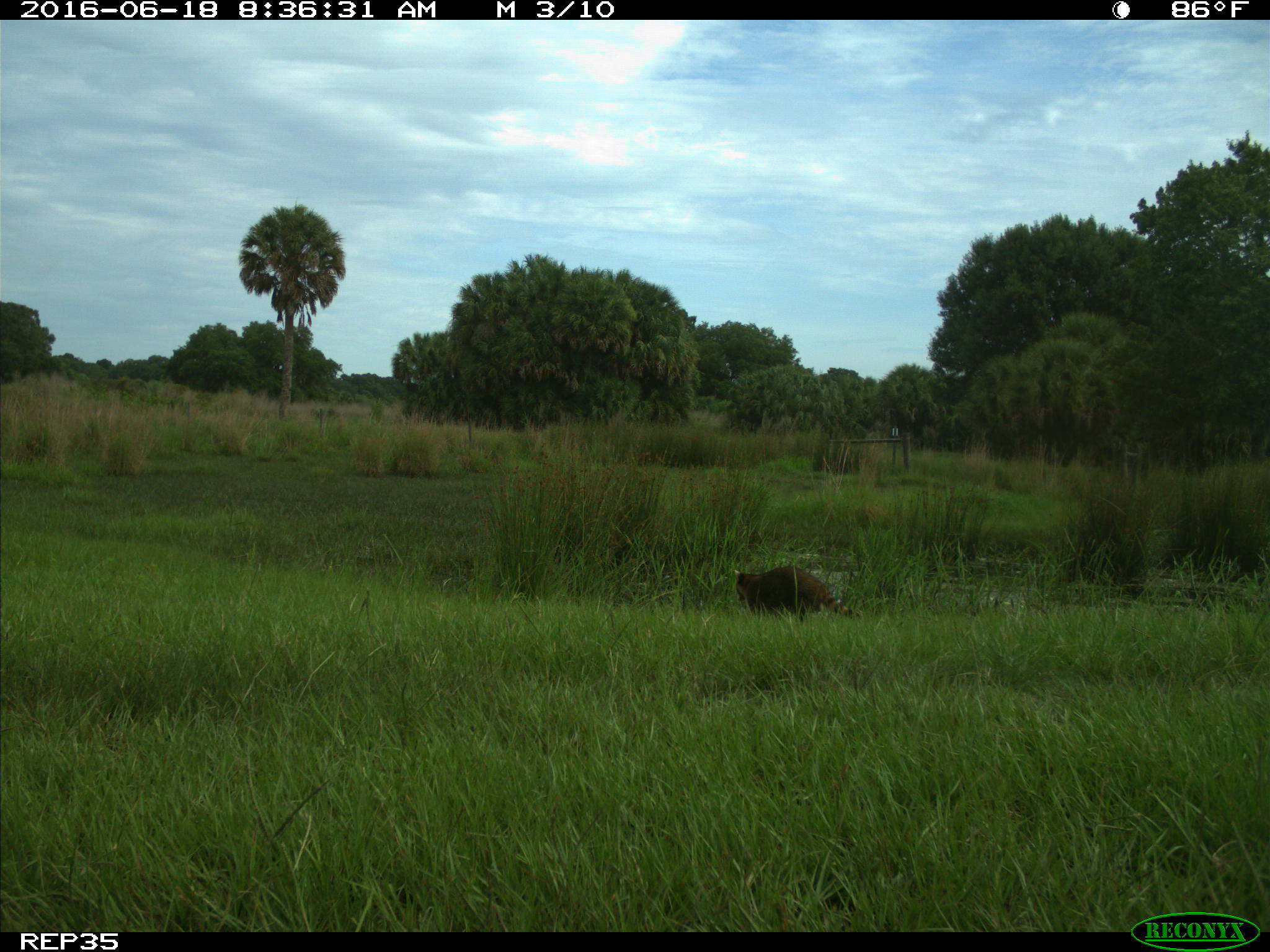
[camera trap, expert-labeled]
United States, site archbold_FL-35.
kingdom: Animalia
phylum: Chordata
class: Mammalia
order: Carnivora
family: Procyonidae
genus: Procyon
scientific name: Procyon lotor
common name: common raccoon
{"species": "Procyon lotor (common raccoon)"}